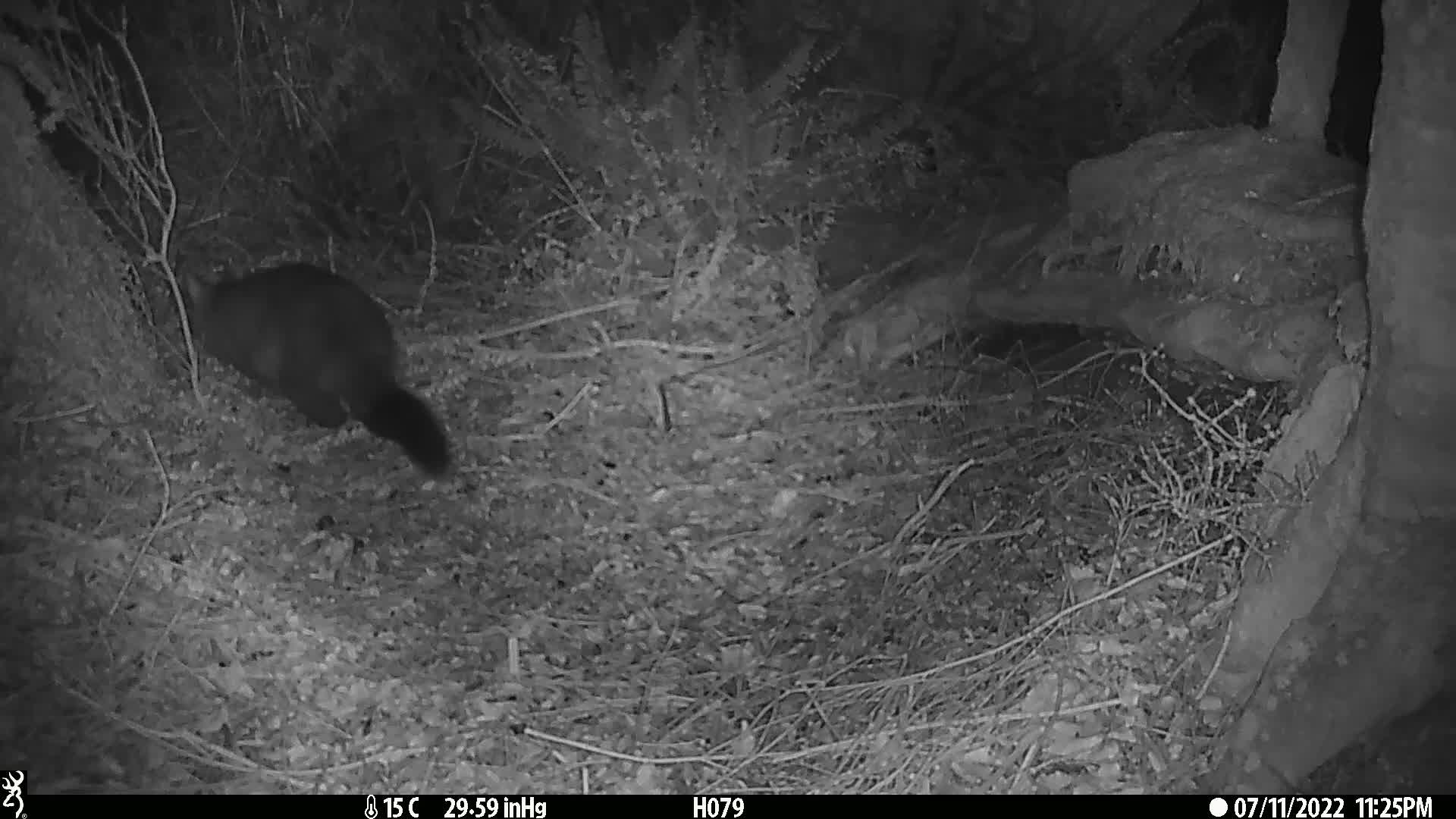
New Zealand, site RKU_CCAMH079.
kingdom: Animalia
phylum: Chordata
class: Mammalia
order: Diprotodontia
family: Phalangeridae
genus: Trichosurus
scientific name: Trichosurus vulpecula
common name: common brushtail possum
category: possum